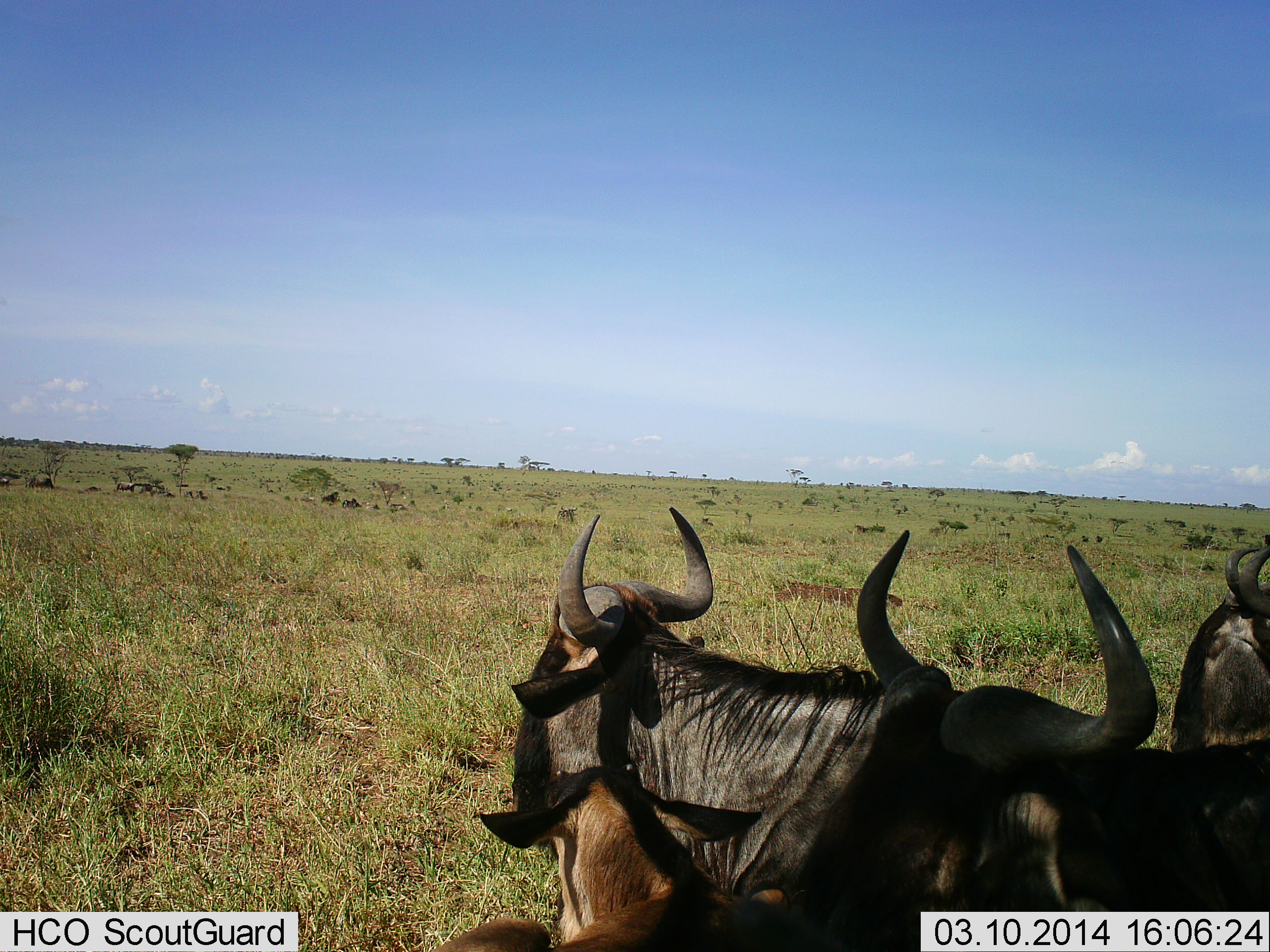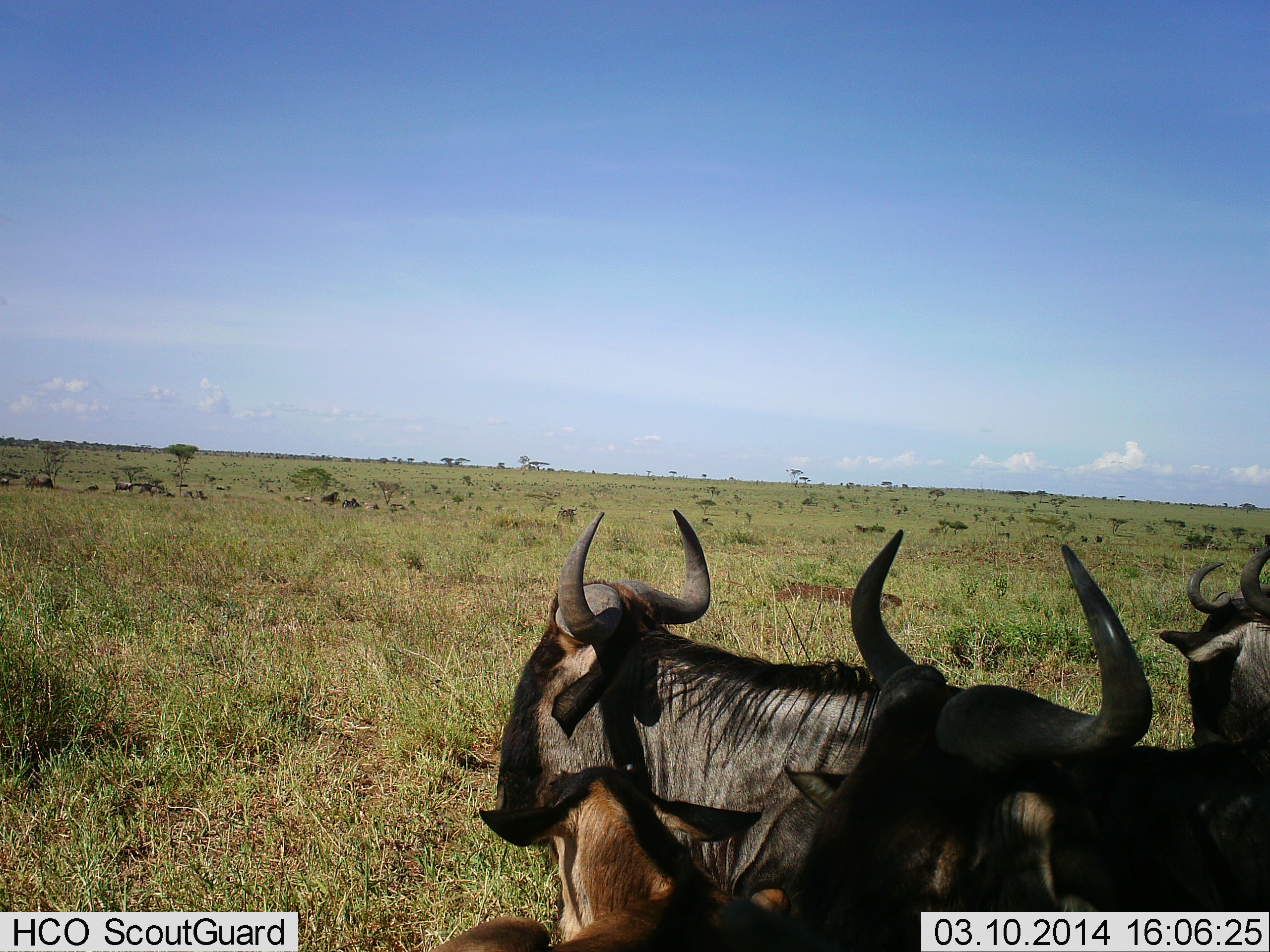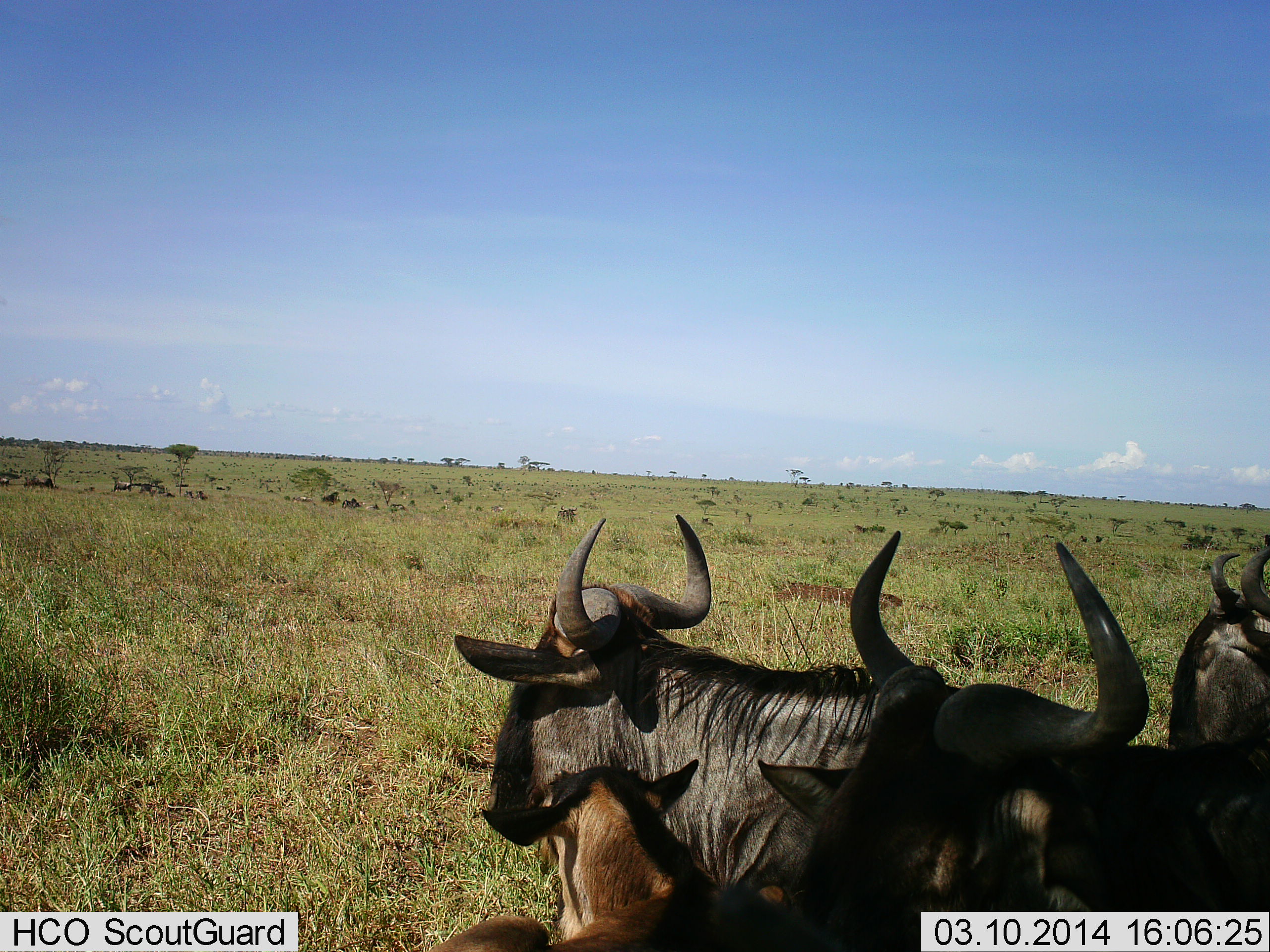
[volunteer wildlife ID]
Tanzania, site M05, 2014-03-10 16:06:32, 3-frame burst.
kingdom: Animalia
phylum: Chordata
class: Mammalia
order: Artiodactyla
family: Bovidae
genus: Connochaetes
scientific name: Connochaetes taurinus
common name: blue wildebeest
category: wildebeest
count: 4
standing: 80%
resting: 30%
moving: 40%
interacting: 10%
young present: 50%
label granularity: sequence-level